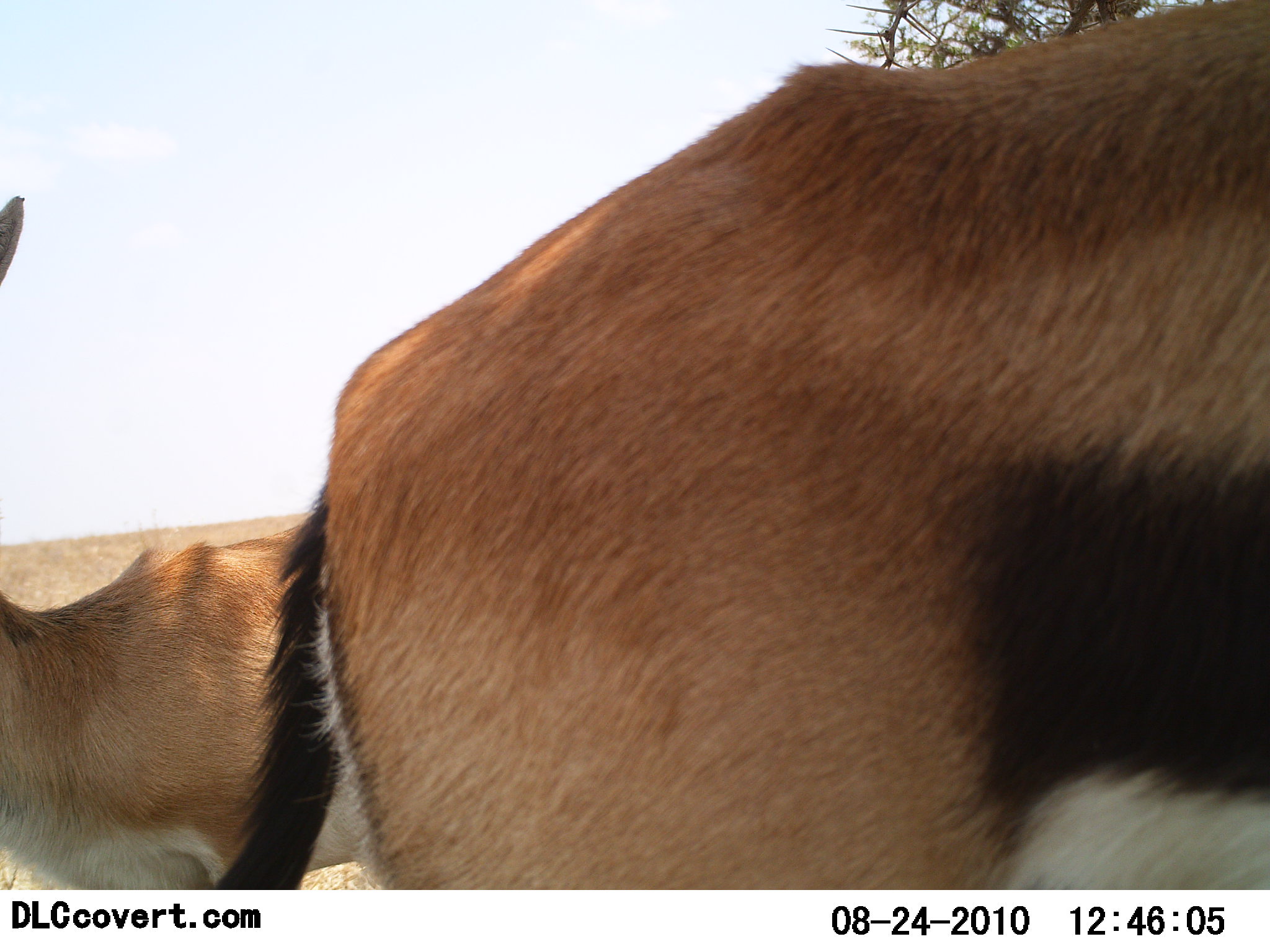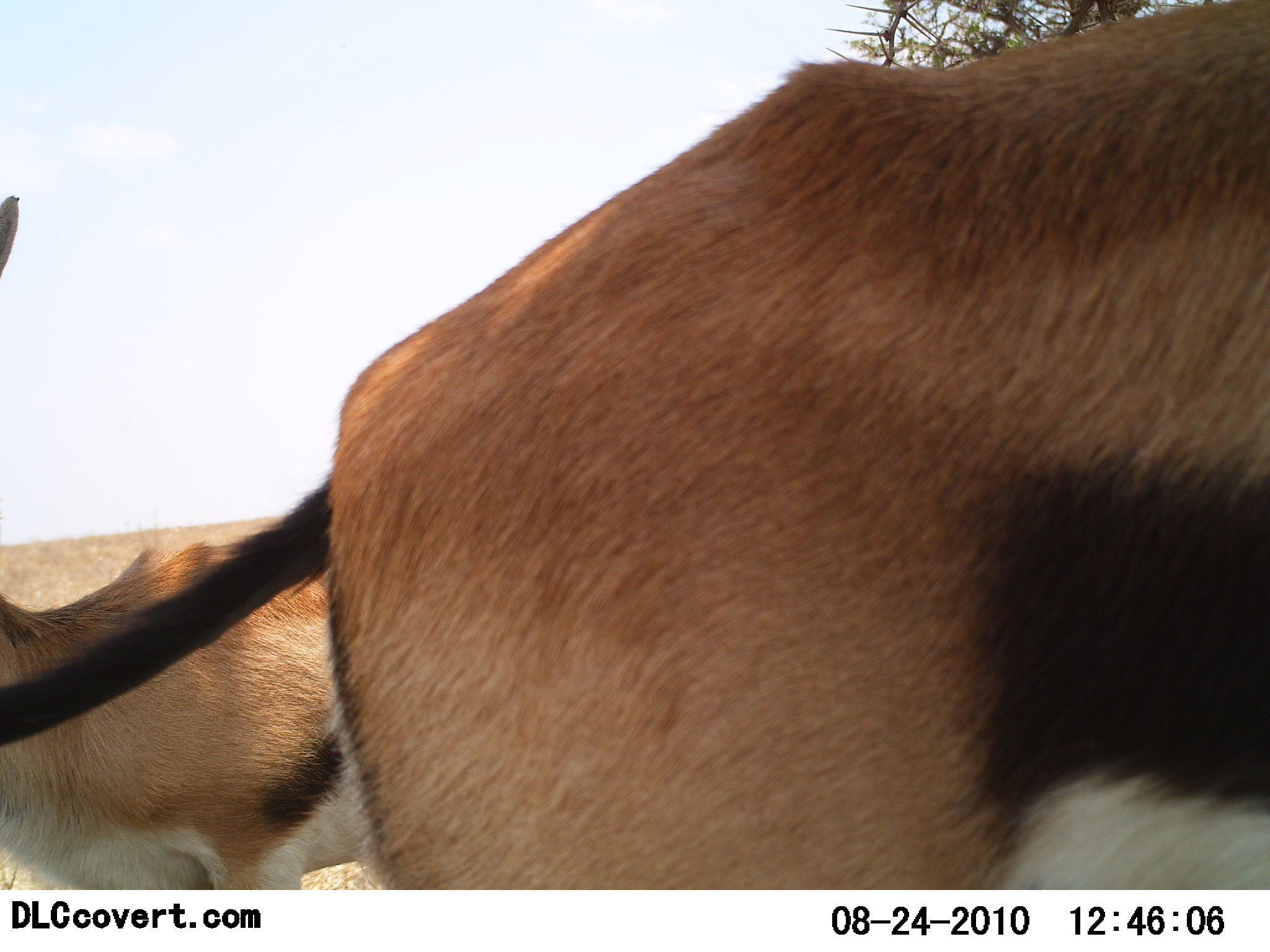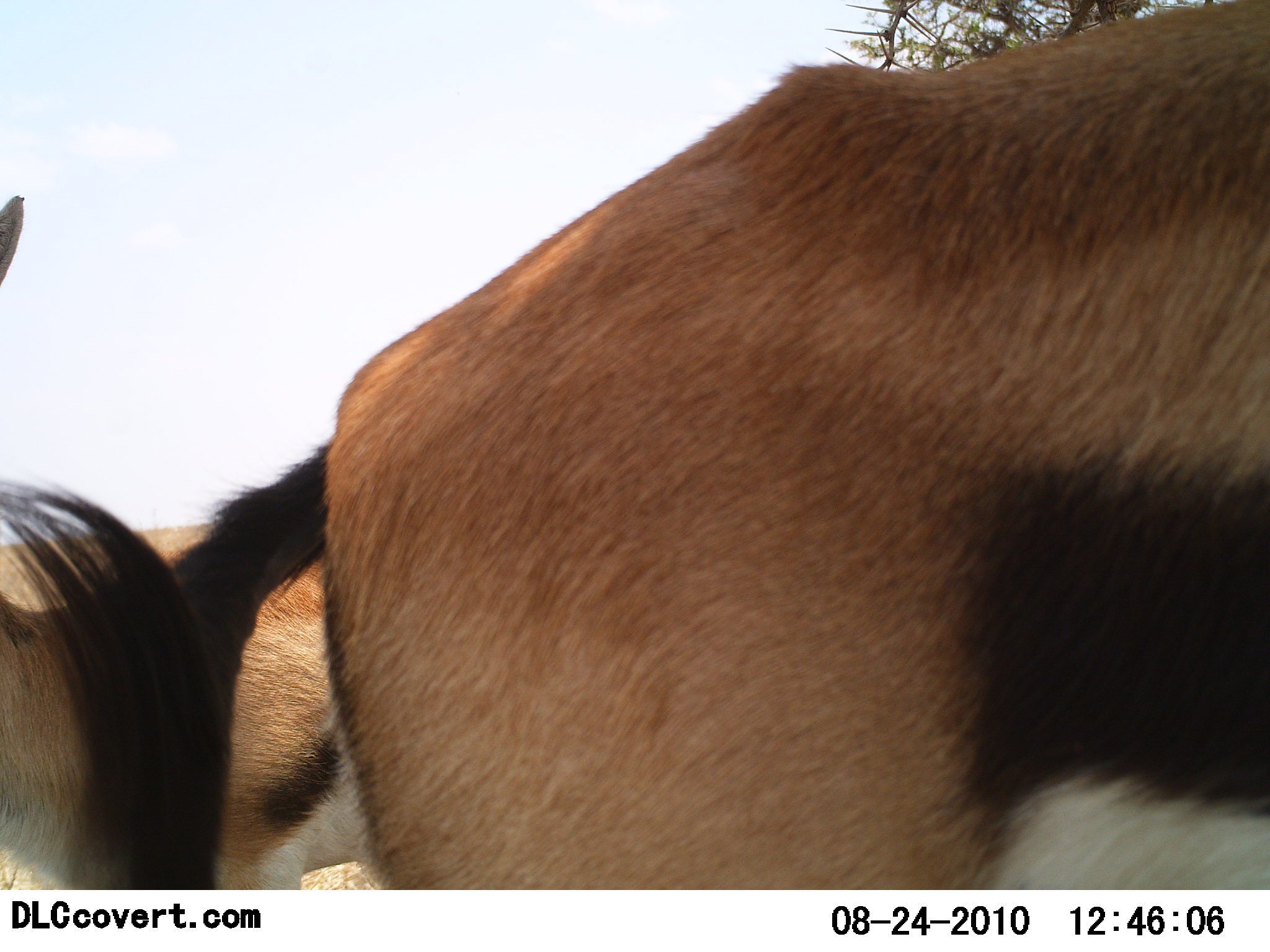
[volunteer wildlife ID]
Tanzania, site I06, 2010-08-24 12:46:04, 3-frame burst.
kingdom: Animalia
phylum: Chordata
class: Mammalia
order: Artiodactyla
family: Bovidae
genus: Eudorcas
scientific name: Eudorcas thomsonii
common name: thomson's gazelle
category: gazellethomsons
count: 2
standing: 93%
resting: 7%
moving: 7%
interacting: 0%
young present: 0%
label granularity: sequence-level